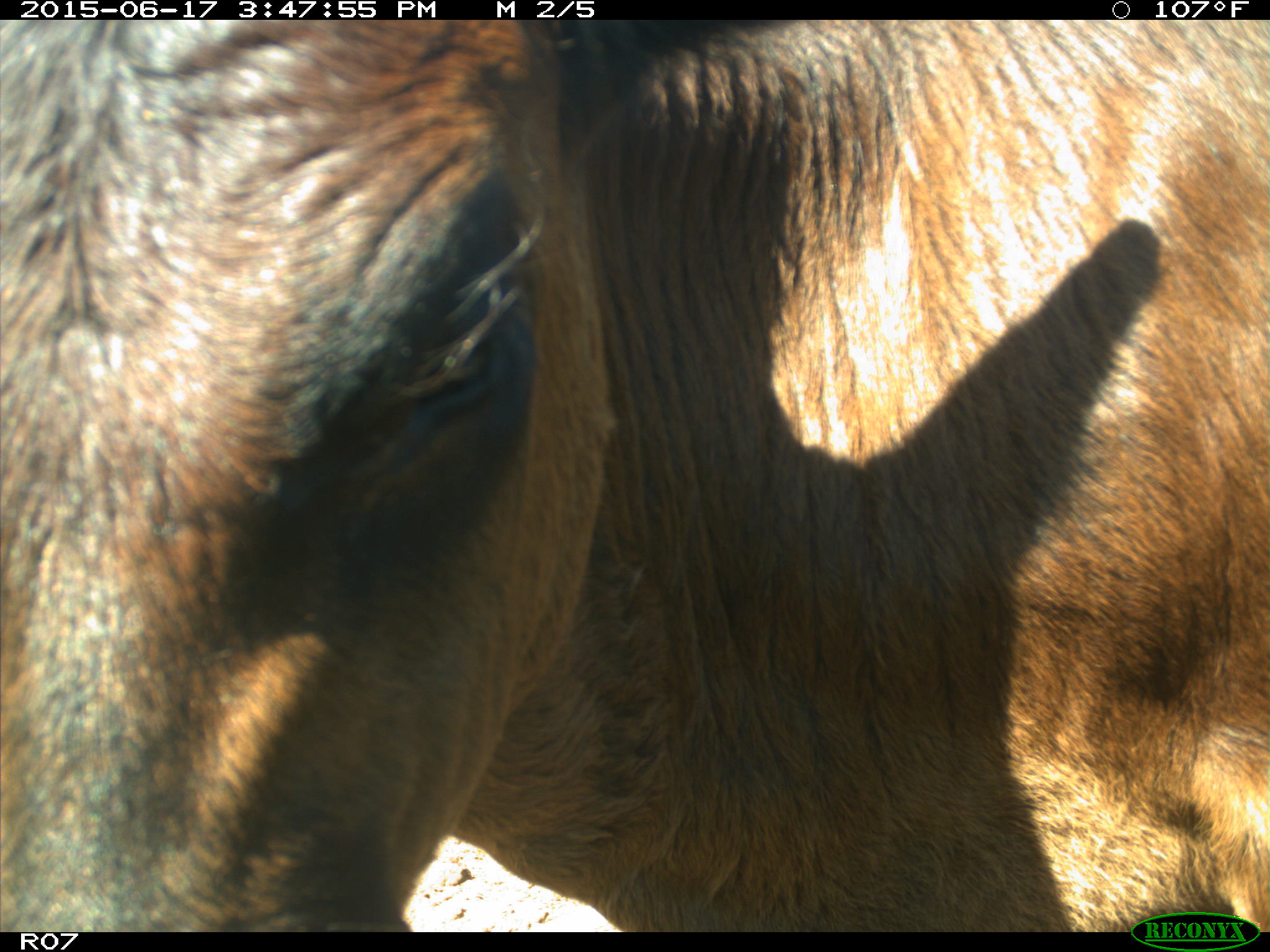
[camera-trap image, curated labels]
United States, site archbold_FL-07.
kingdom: Animalia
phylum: Chordata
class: Mammalia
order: Artiodactyla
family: Bovidae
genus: Bos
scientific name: Bos taurus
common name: domestic cow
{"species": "Bos taurus (domestic cow)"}